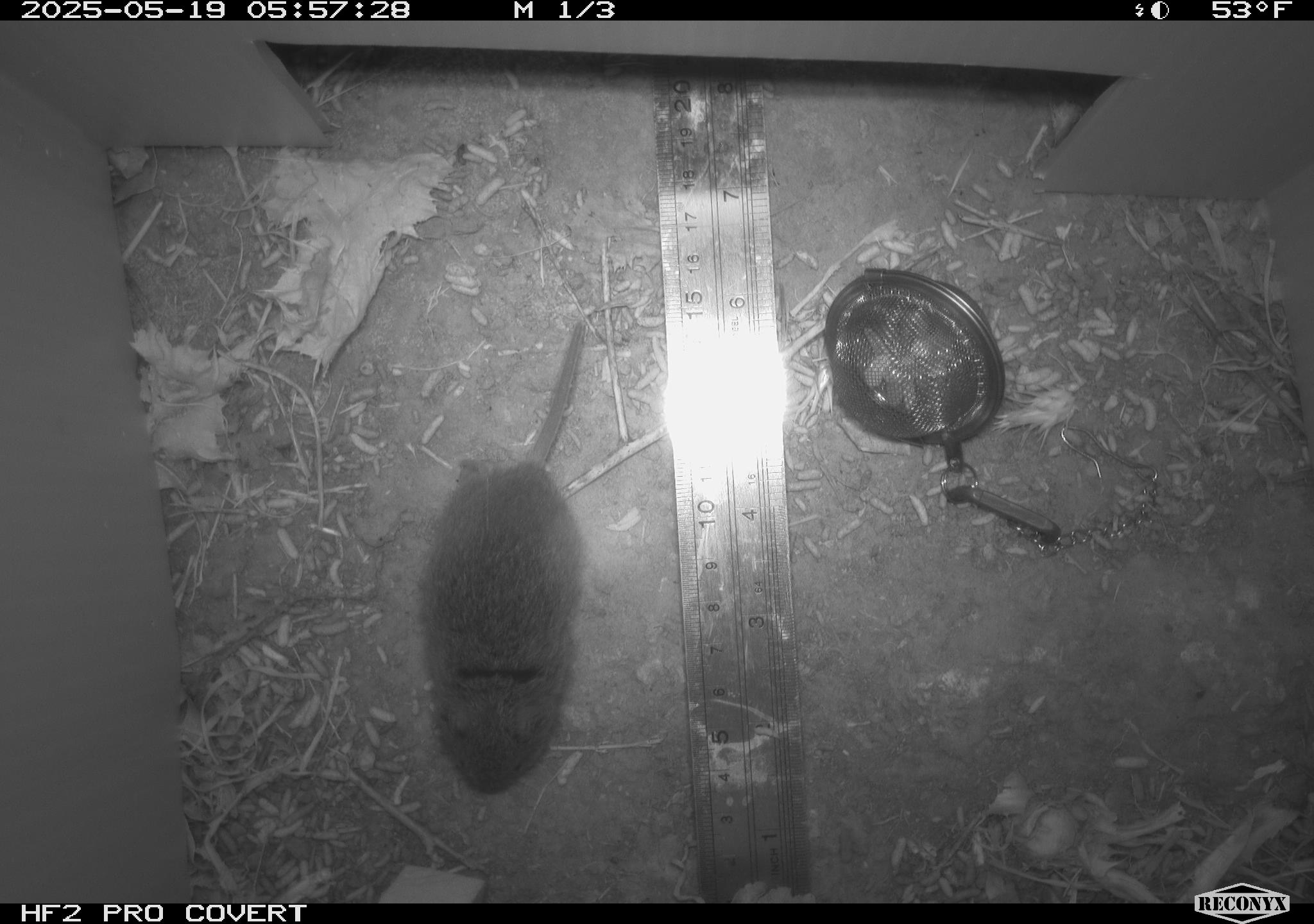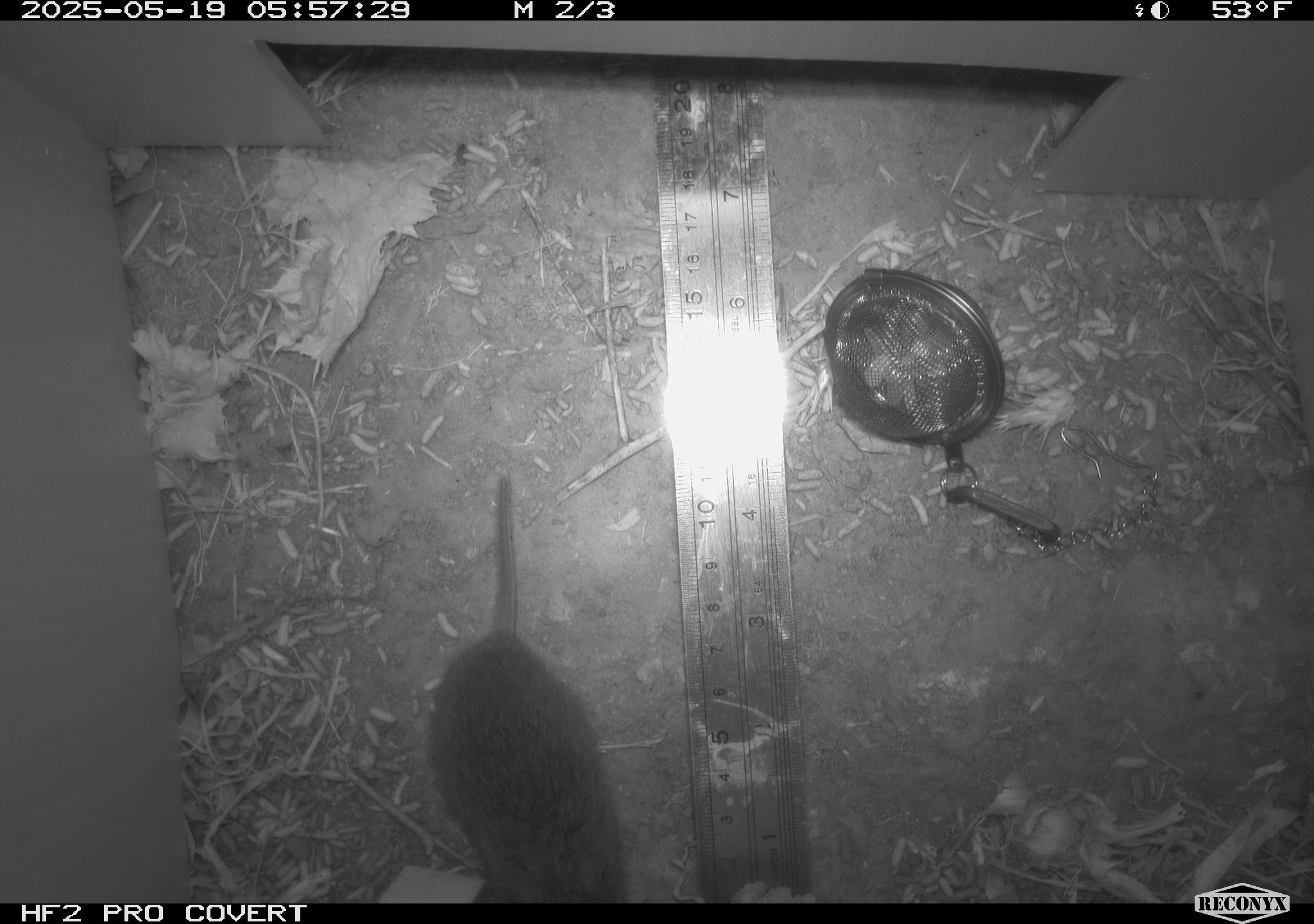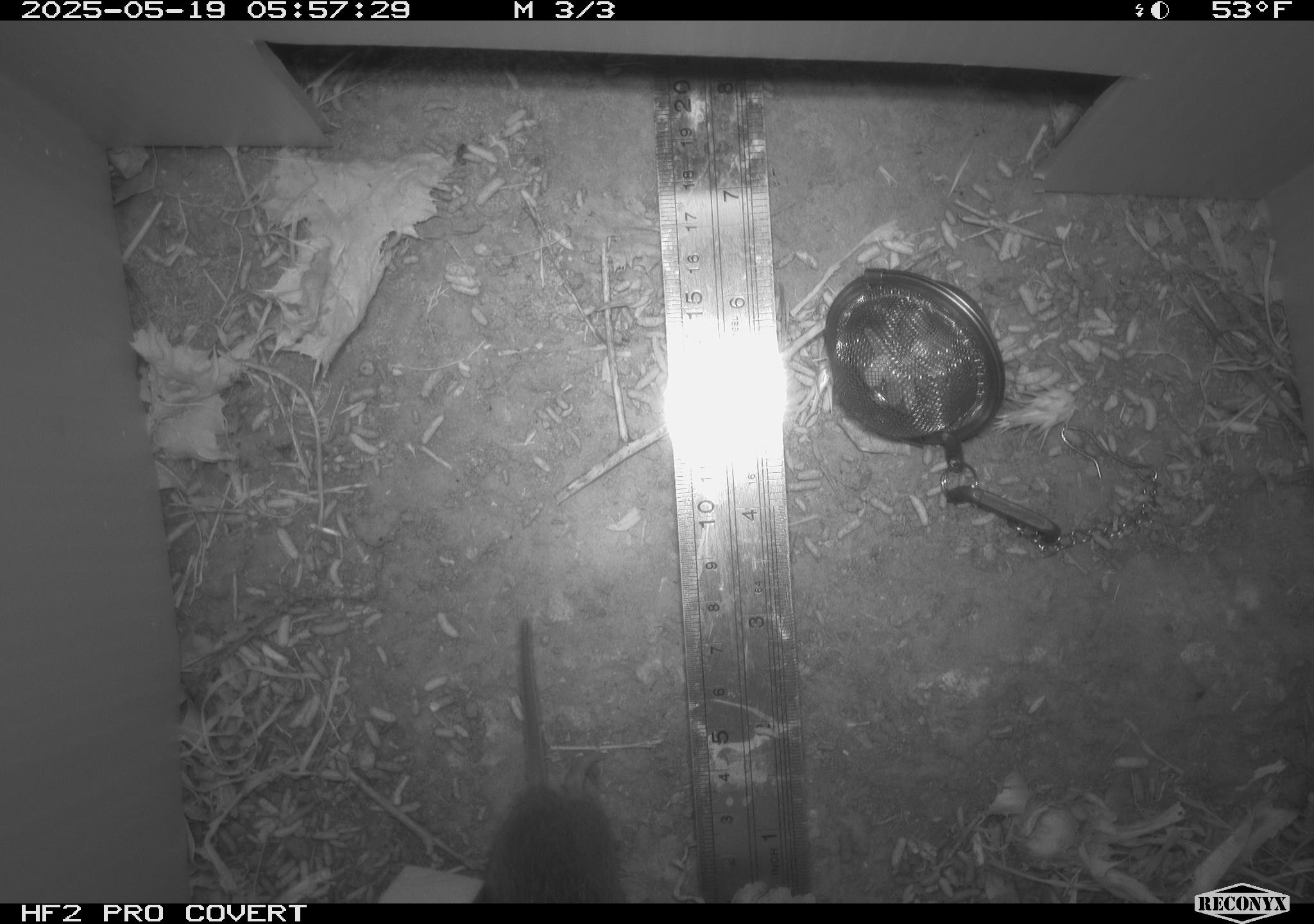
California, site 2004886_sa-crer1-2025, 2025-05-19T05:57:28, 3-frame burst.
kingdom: Animalia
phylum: Chordata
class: Mammalia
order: Rodentia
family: Cricetidae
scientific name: Arvicolinae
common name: voles, lemmings, and muskrats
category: arvicolinae subfamily